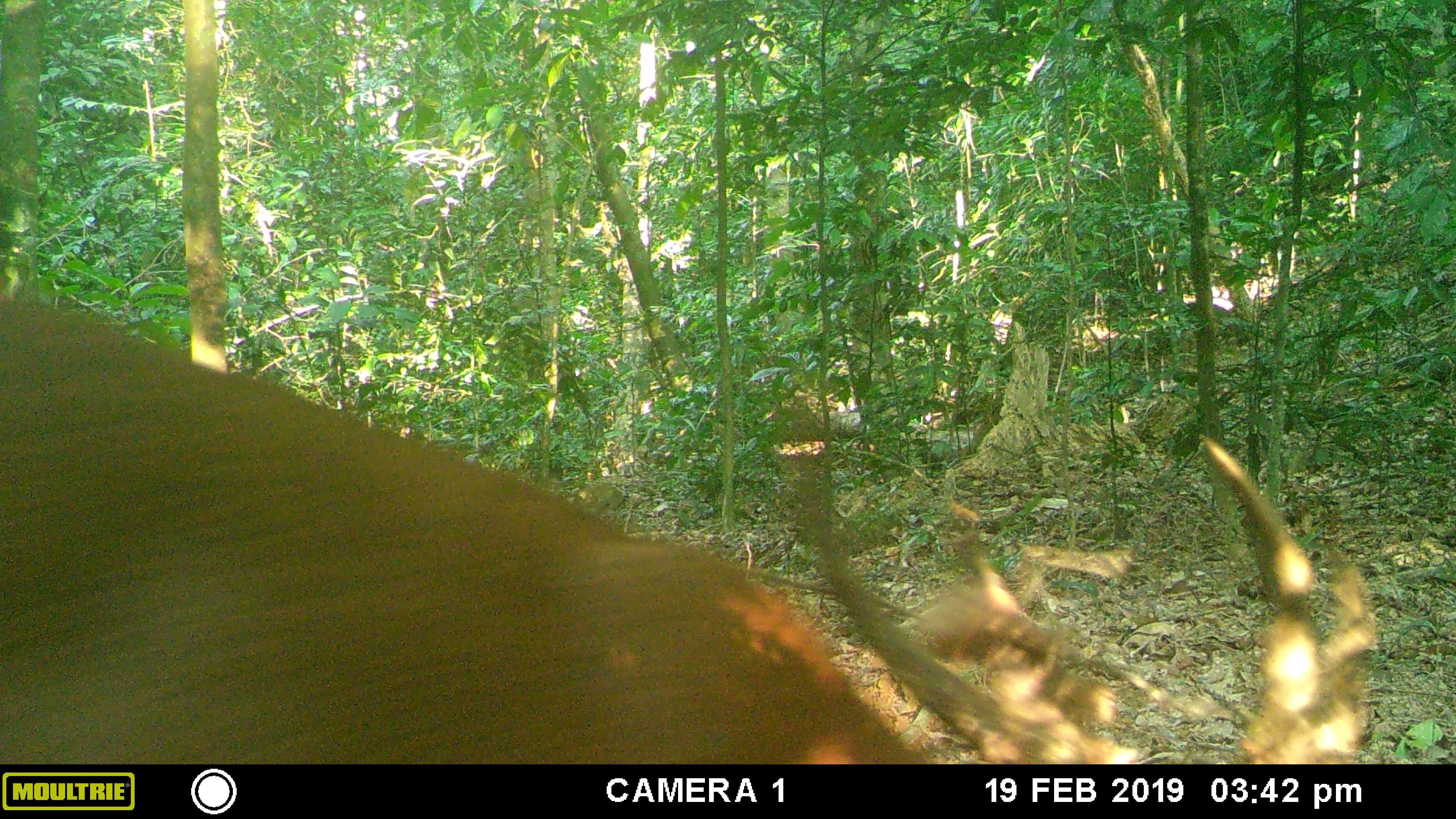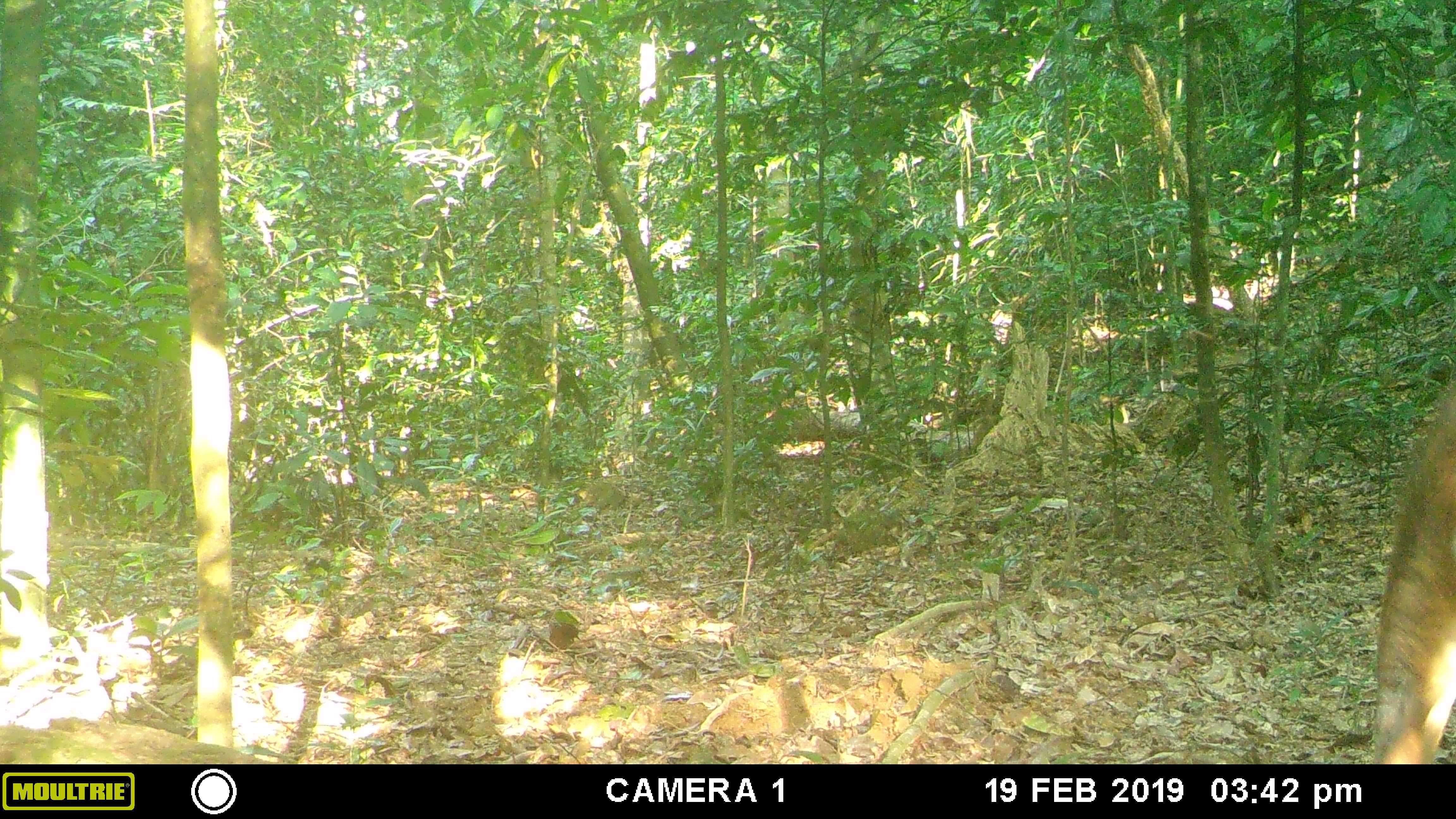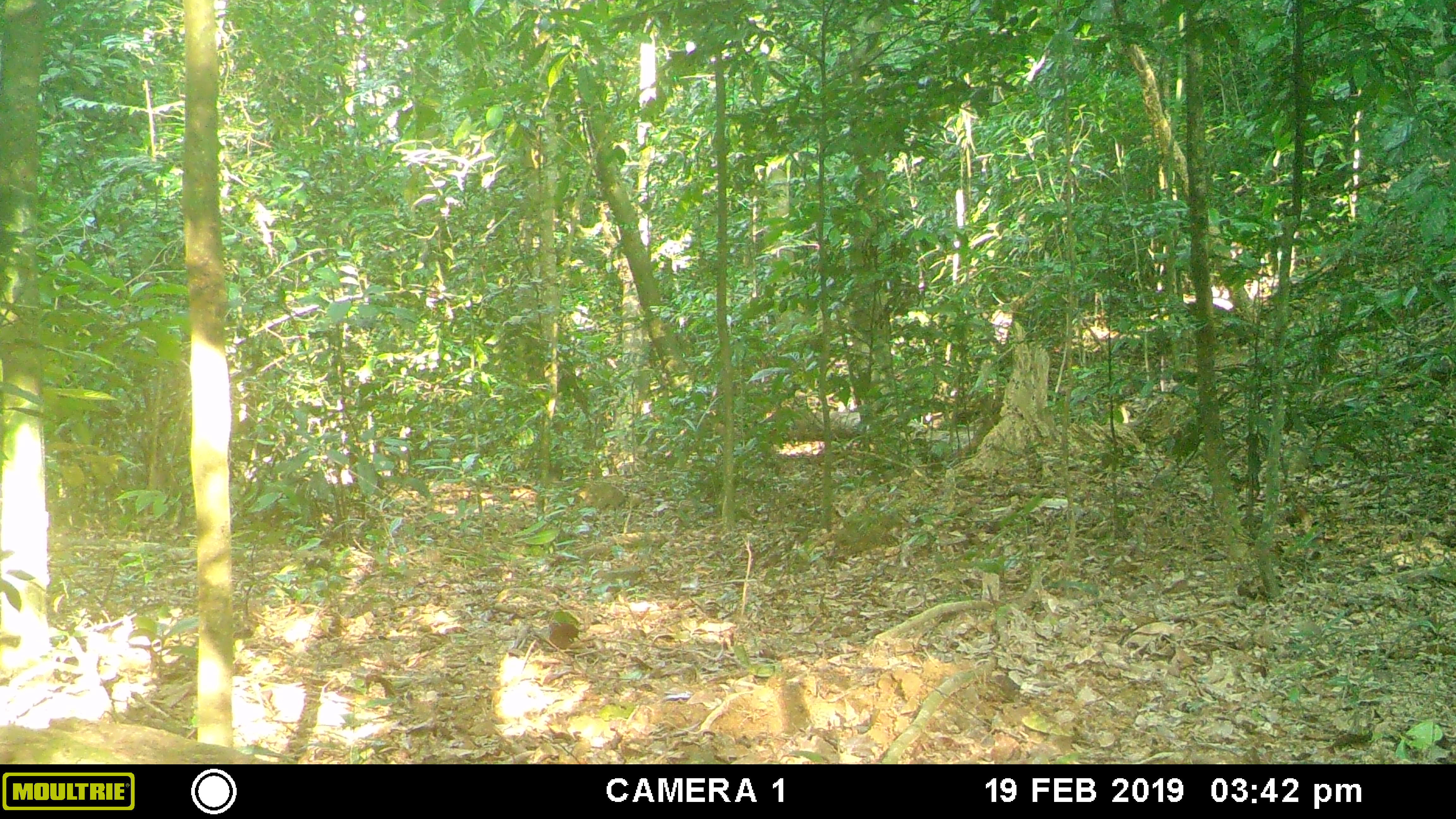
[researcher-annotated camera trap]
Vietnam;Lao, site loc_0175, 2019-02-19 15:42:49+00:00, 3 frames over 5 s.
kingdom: Animalia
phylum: Chordata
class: Mammalia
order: Artiodactyla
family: Cervidae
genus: Muntiacus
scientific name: Muntiacus vuquangensis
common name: large-antlered muntjac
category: large antlered muntjac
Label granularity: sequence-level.